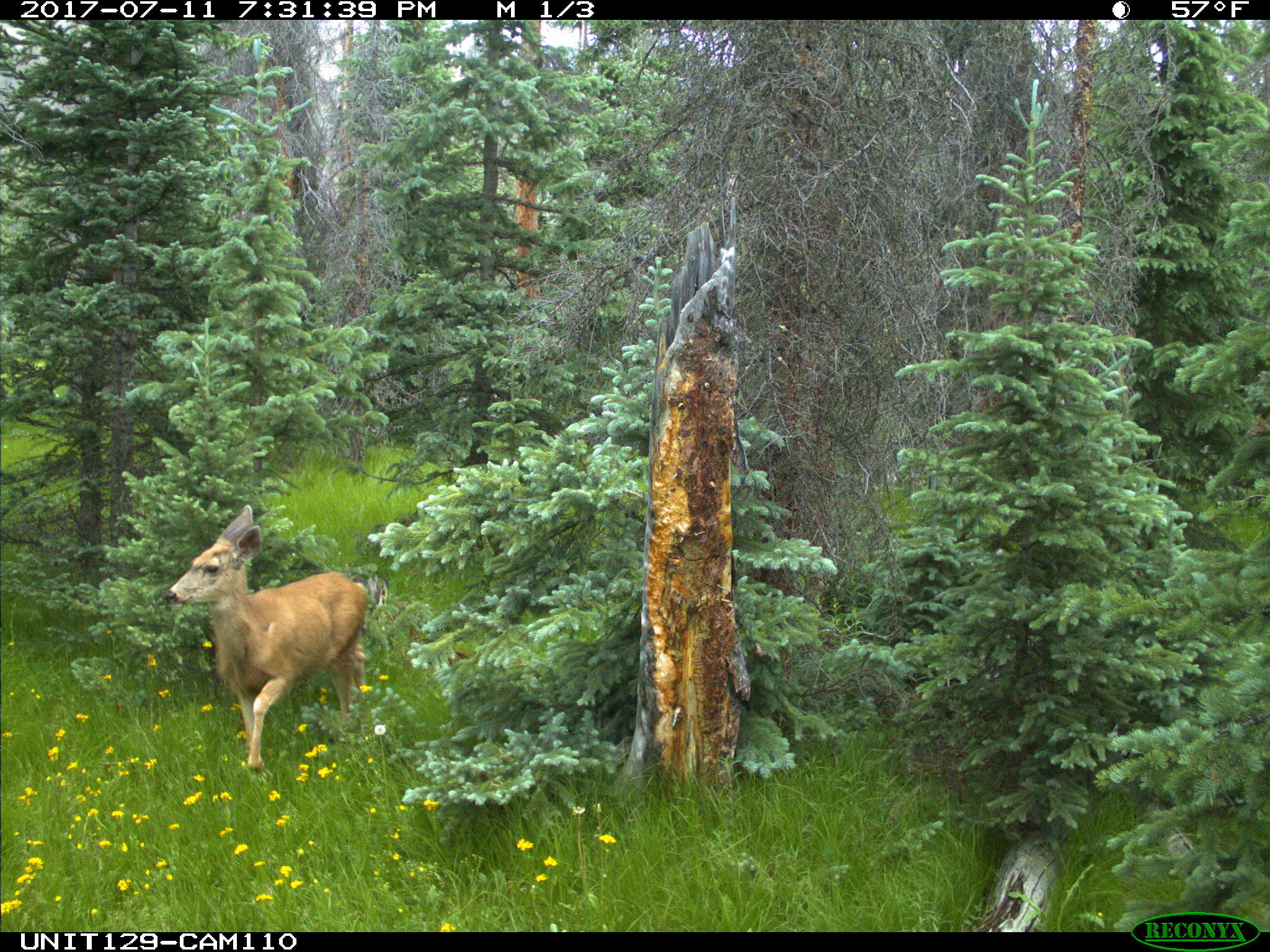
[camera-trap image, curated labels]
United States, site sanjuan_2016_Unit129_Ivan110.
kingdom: Animalia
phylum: Chordata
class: Mammalia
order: Artiodactyla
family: Cervidae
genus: Odocoileus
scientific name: Odocoileus hemionus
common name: mule deer